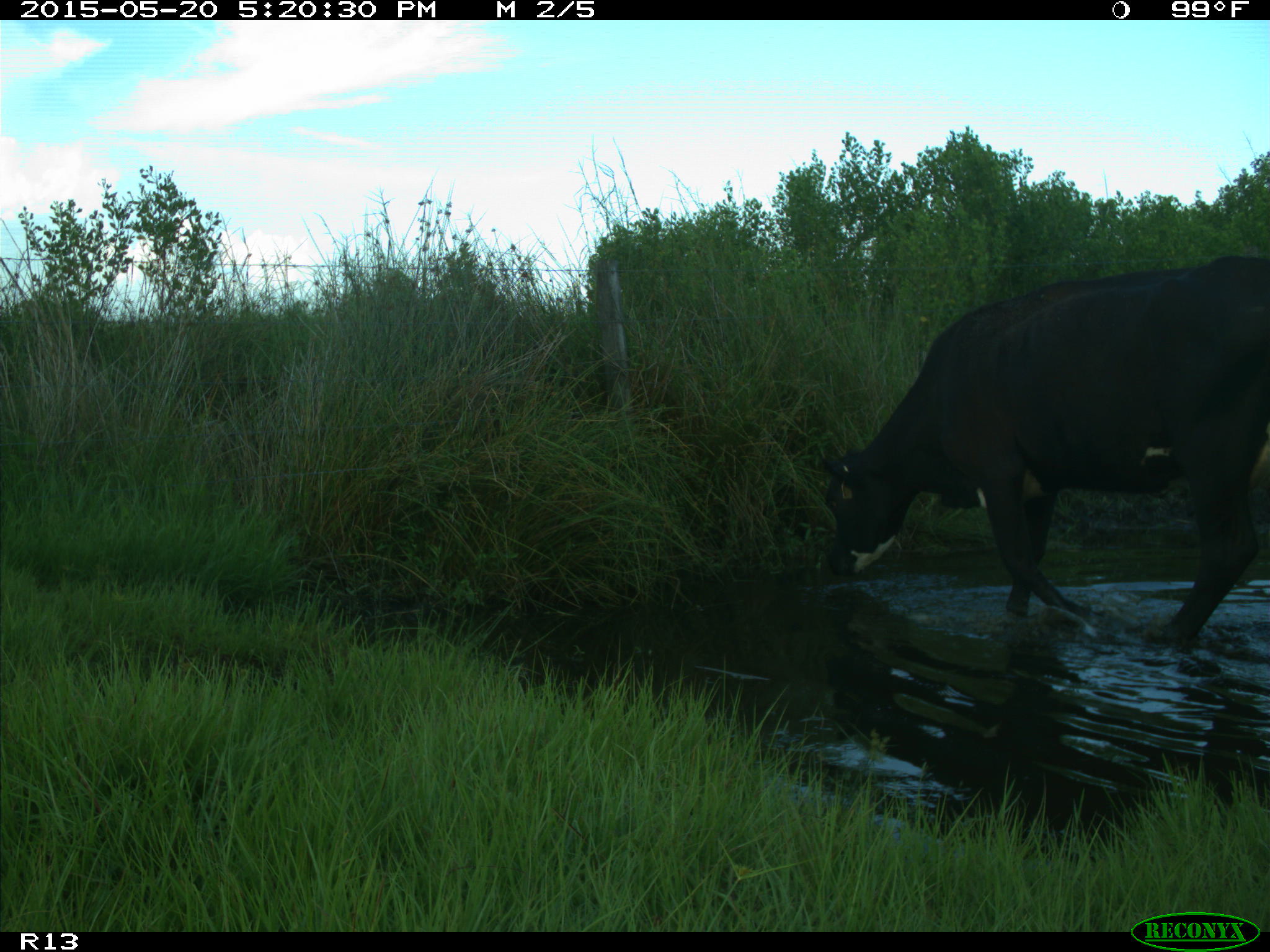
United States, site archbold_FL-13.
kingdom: Animalia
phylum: Chordata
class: Mammalia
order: Artiodactyla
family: Bovidae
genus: Bos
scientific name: Bos taurus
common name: domestic cow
Bos taurus (domestic cow).